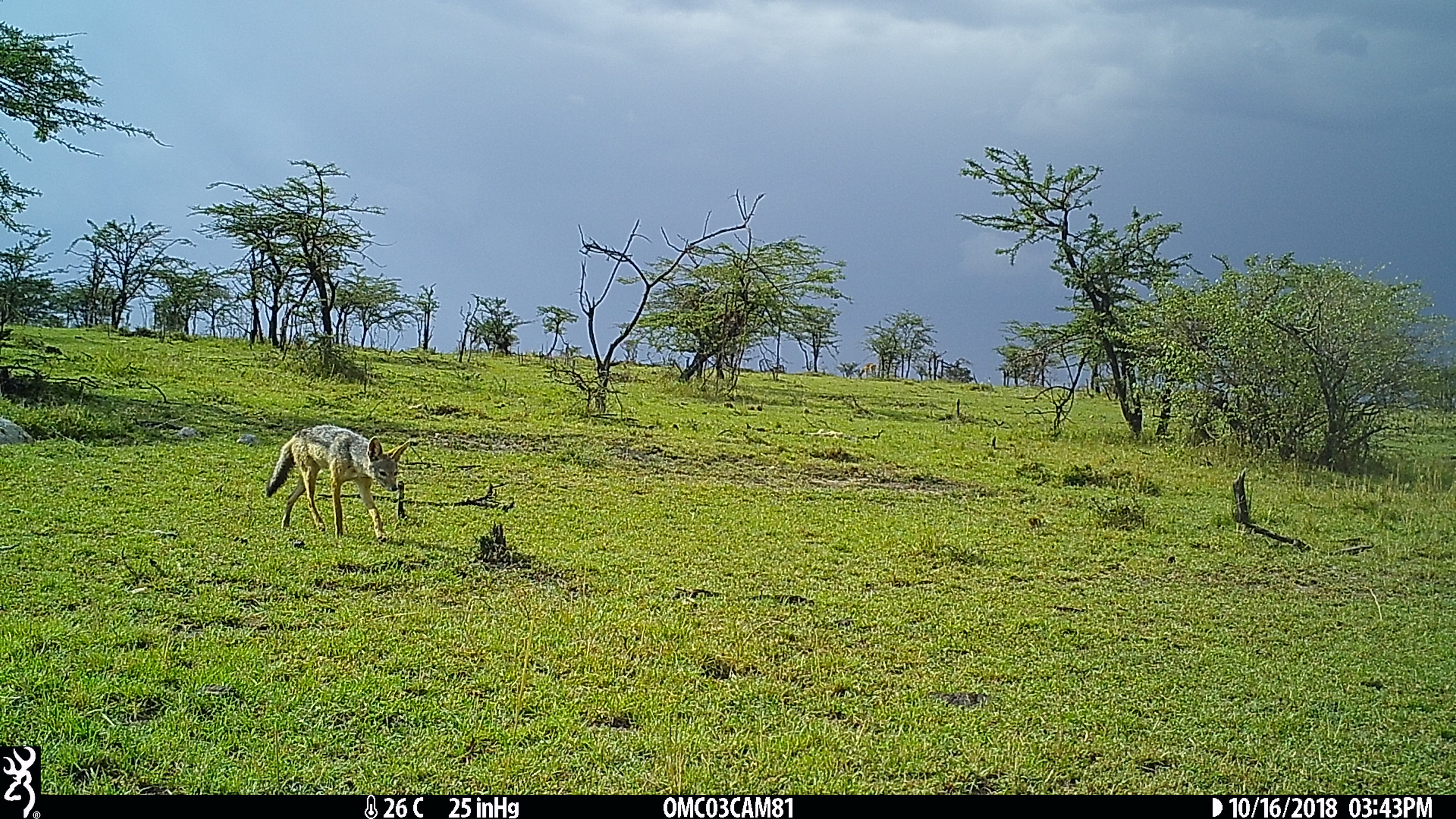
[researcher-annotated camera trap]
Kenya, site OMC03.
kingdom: Animalia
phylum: Chordata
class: Mammalia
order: Carnivora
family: Canidae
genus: Lupulella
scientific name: Lupulella mesomelas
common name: black-backed jackal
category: jackal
Jackal (black-backed jackal) (Lupulella mesomelas).